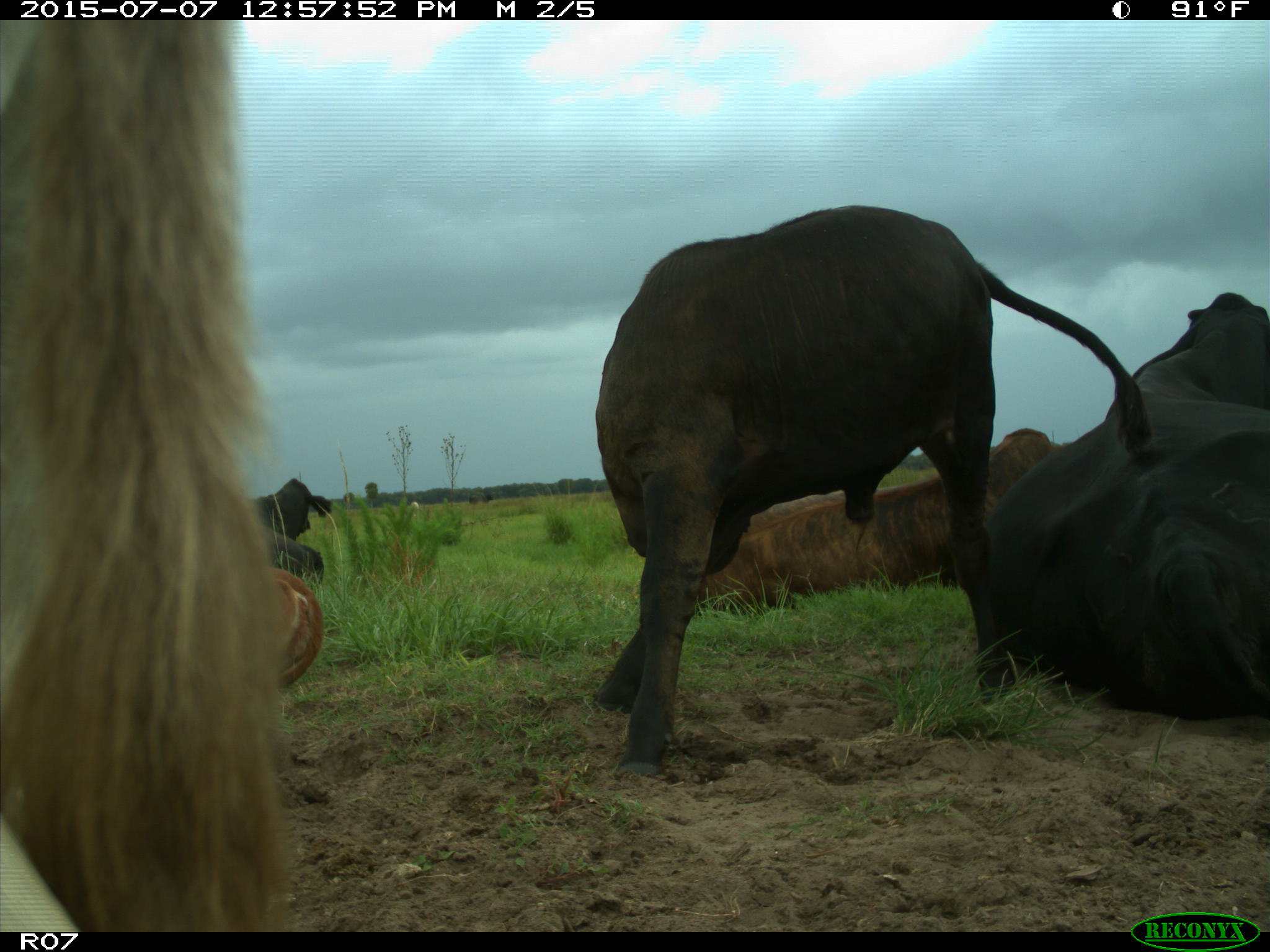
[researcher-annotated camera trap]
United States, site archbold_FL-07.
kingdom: Animalia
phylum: Chordata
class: Mammalia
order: Artiodactyla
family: Bovidae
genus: Bos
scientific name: Bos taurus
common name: domestic cow